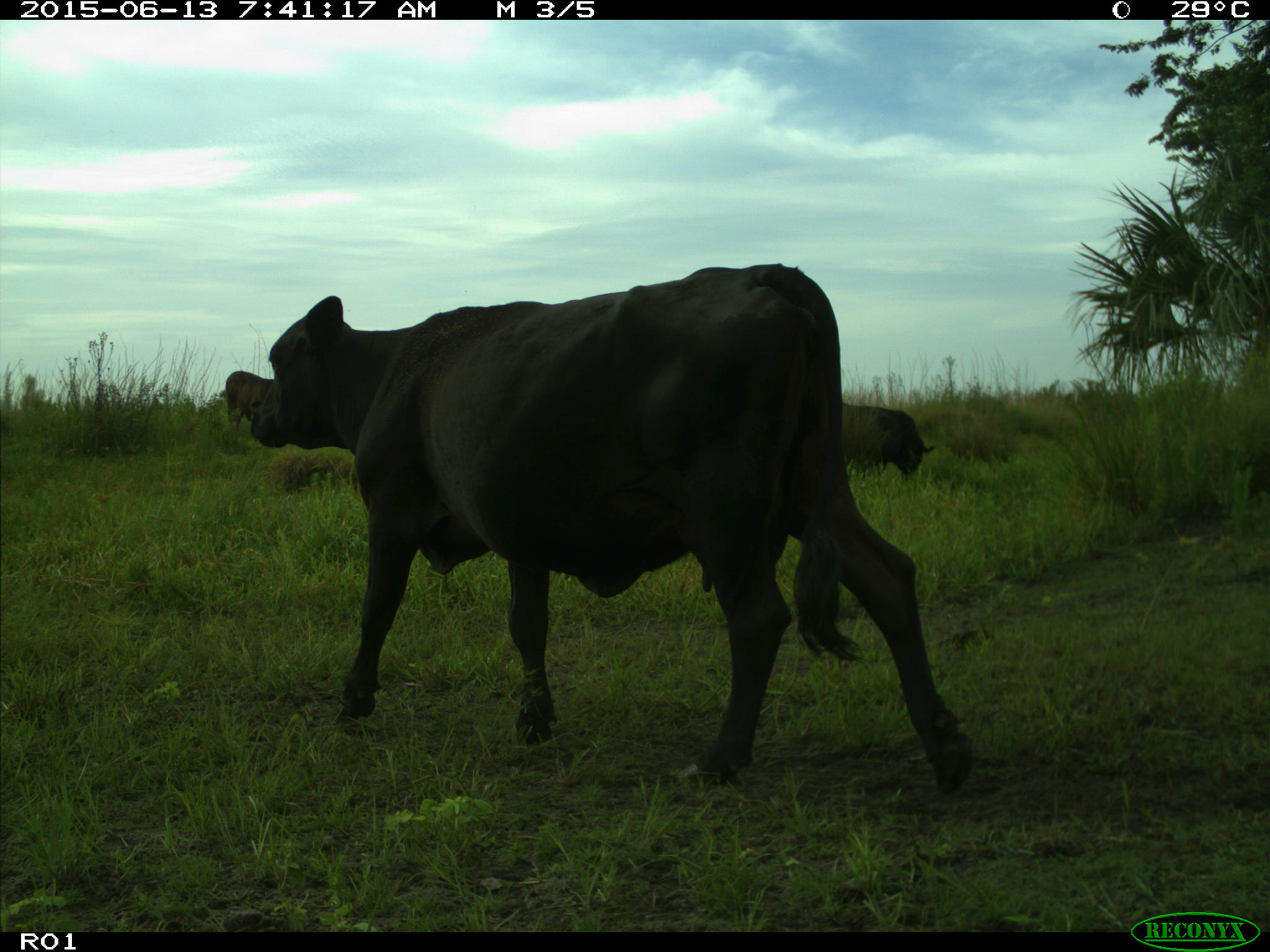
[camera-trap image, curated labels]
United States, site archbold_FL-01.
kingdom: Animalia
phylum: Chordata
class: Mammalia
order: Artiodactyla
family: Bovidae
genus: Bos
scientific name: Bos taurus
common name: domestic cow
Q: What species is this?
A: Bos taurus (domestic cow).